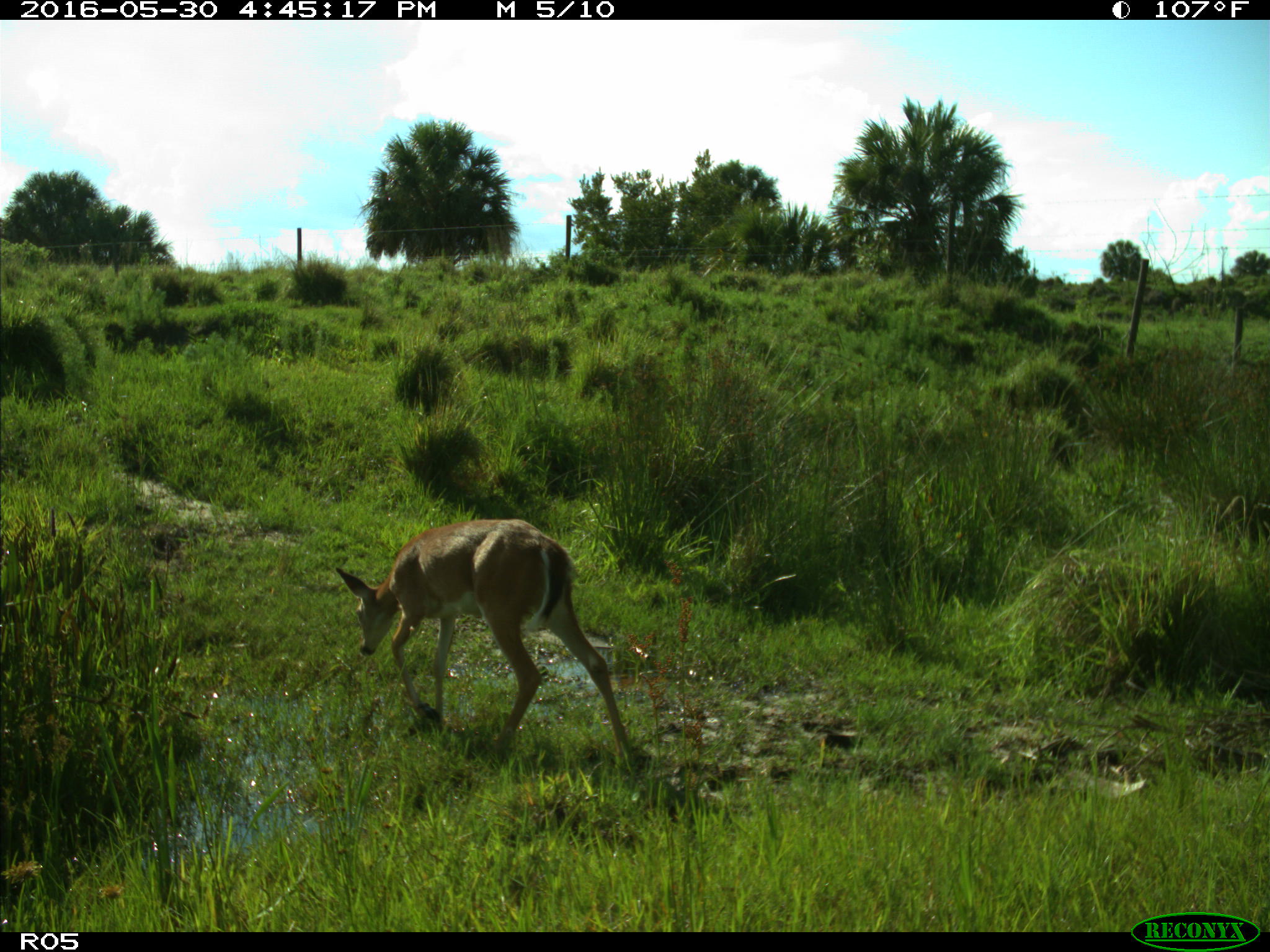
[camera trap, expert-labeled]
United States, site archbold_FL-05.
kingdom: Animalia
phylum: Chordata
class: Mammalia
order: Artiodactyla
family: Cervidae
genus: Odocoileus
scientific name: Odocoileus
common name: deer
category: unidentified deer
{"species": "unidentified deer (deer) (Odocoileus)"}